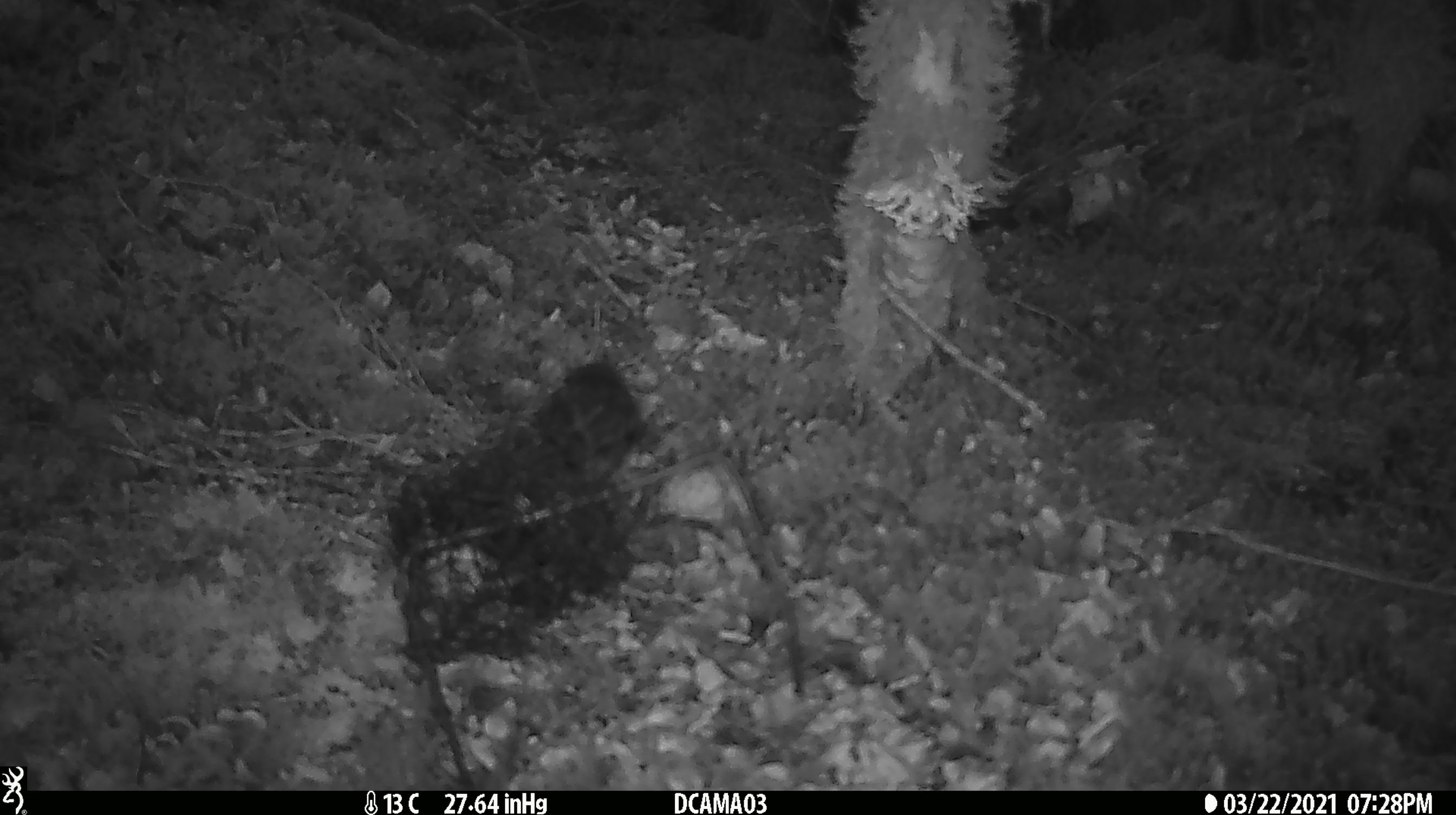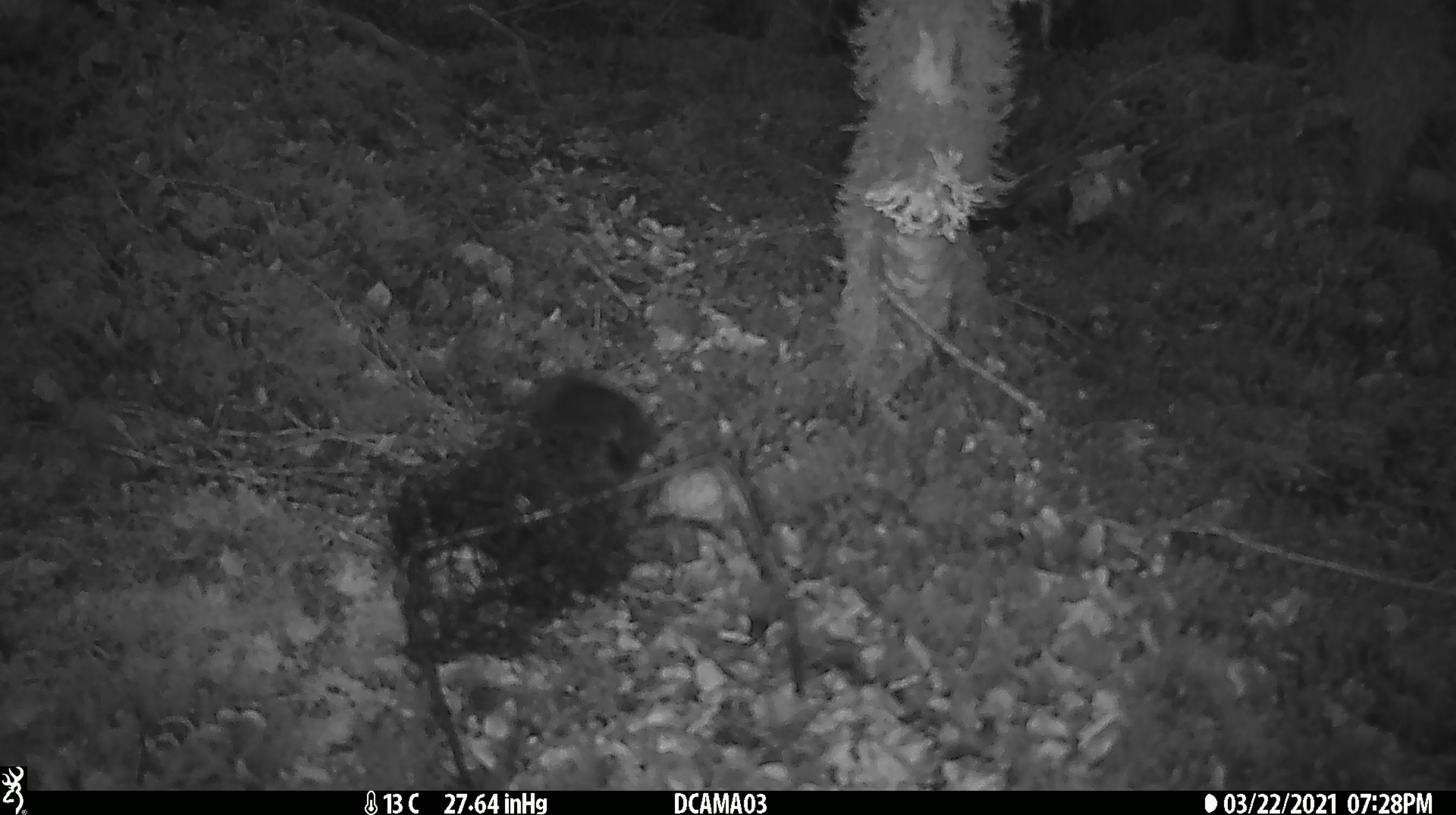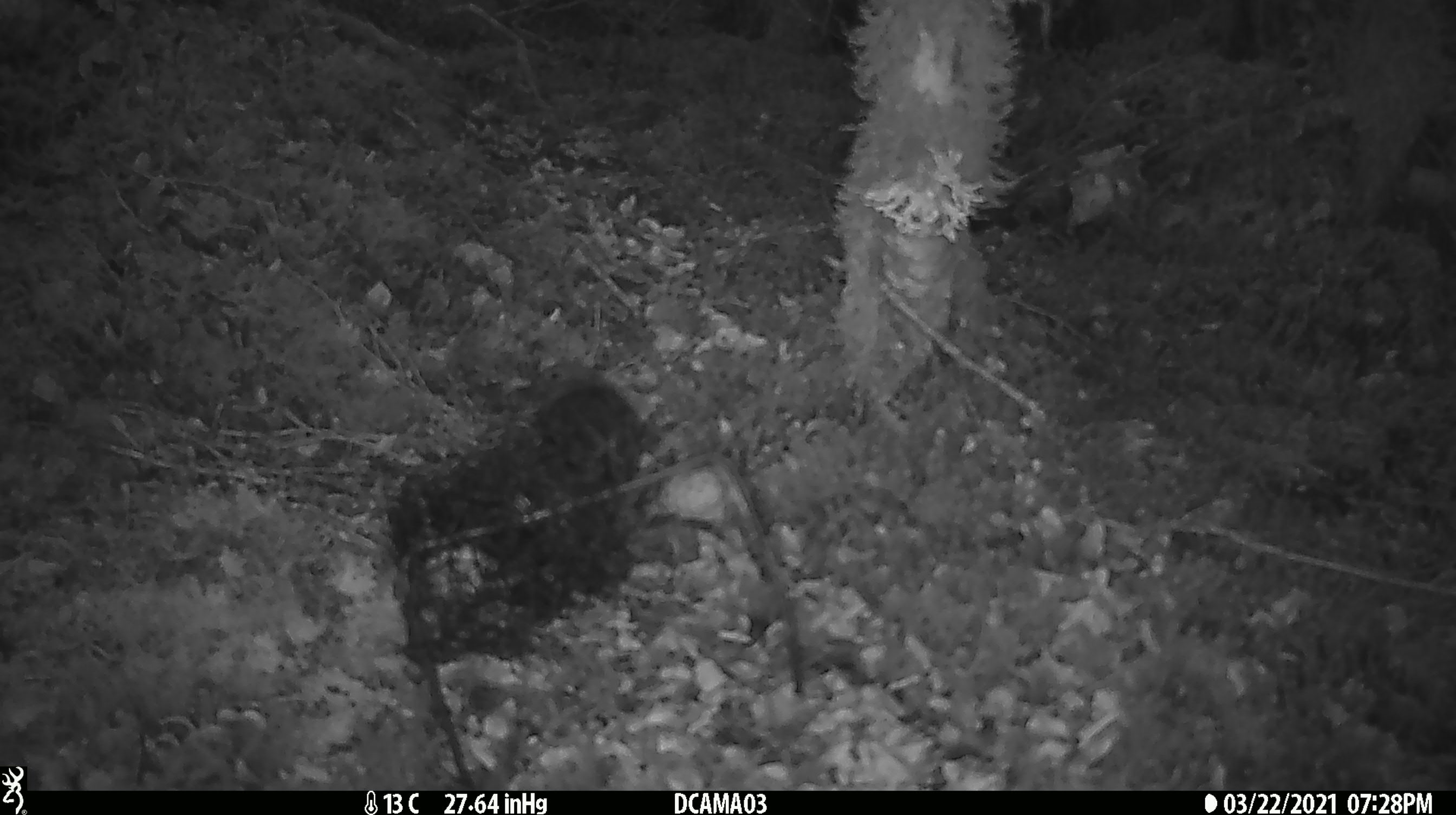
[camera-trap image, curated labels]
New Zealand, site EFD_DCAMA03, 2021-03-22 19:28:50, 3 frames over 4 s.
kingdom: Animalia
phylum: Chordata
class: Aves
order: Passeriformes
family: Petroicidae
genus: Petroica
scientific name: Petroica australis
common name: new zealand robin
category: robin